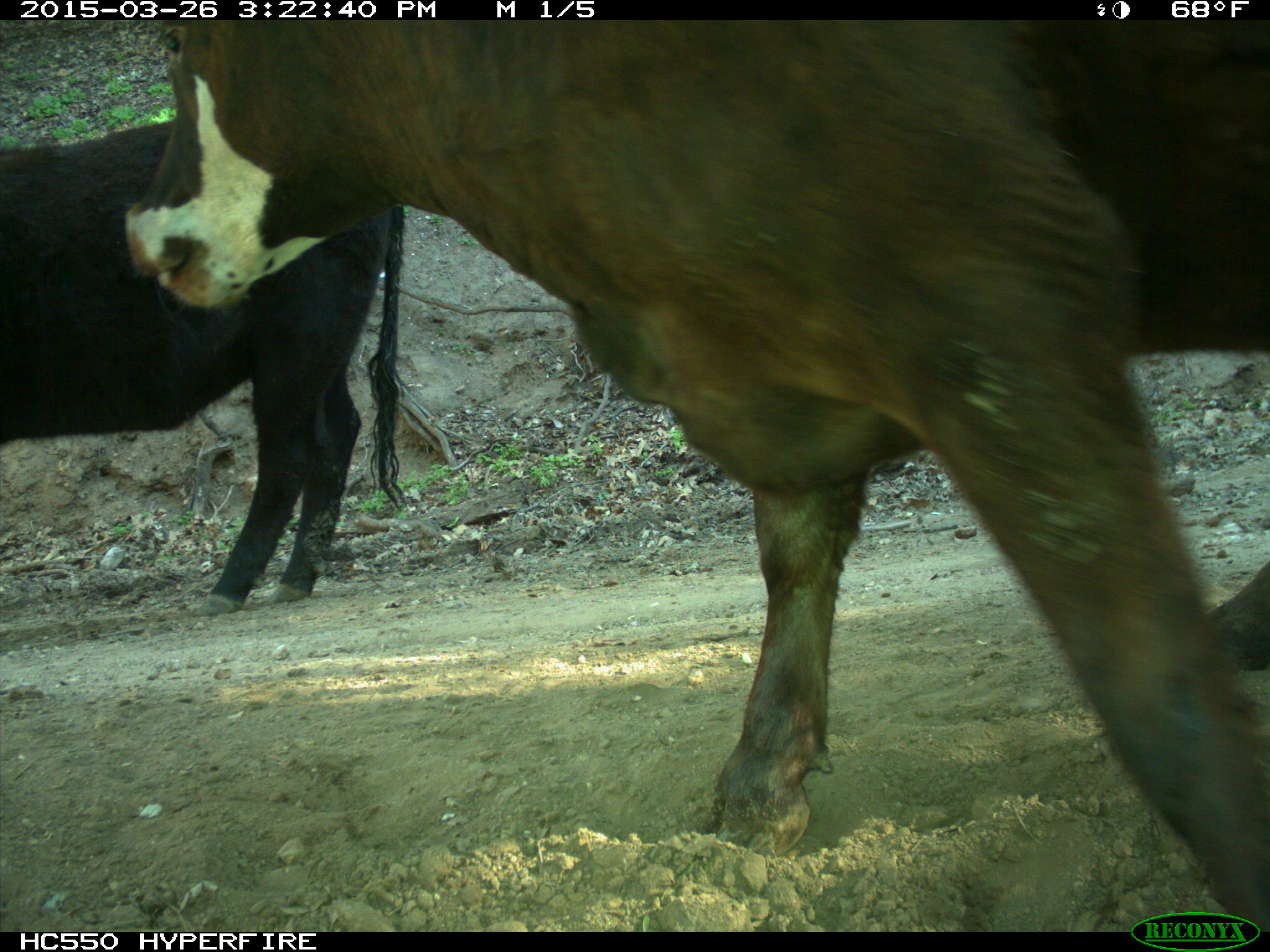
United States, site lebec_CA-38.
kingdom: Animalia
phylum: Chordata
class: Mammalia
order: Artiodactyla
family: Bovidae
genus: Bos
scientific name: Bos taurus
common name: domestic cow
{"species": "Bos taurus (domestic cow)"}